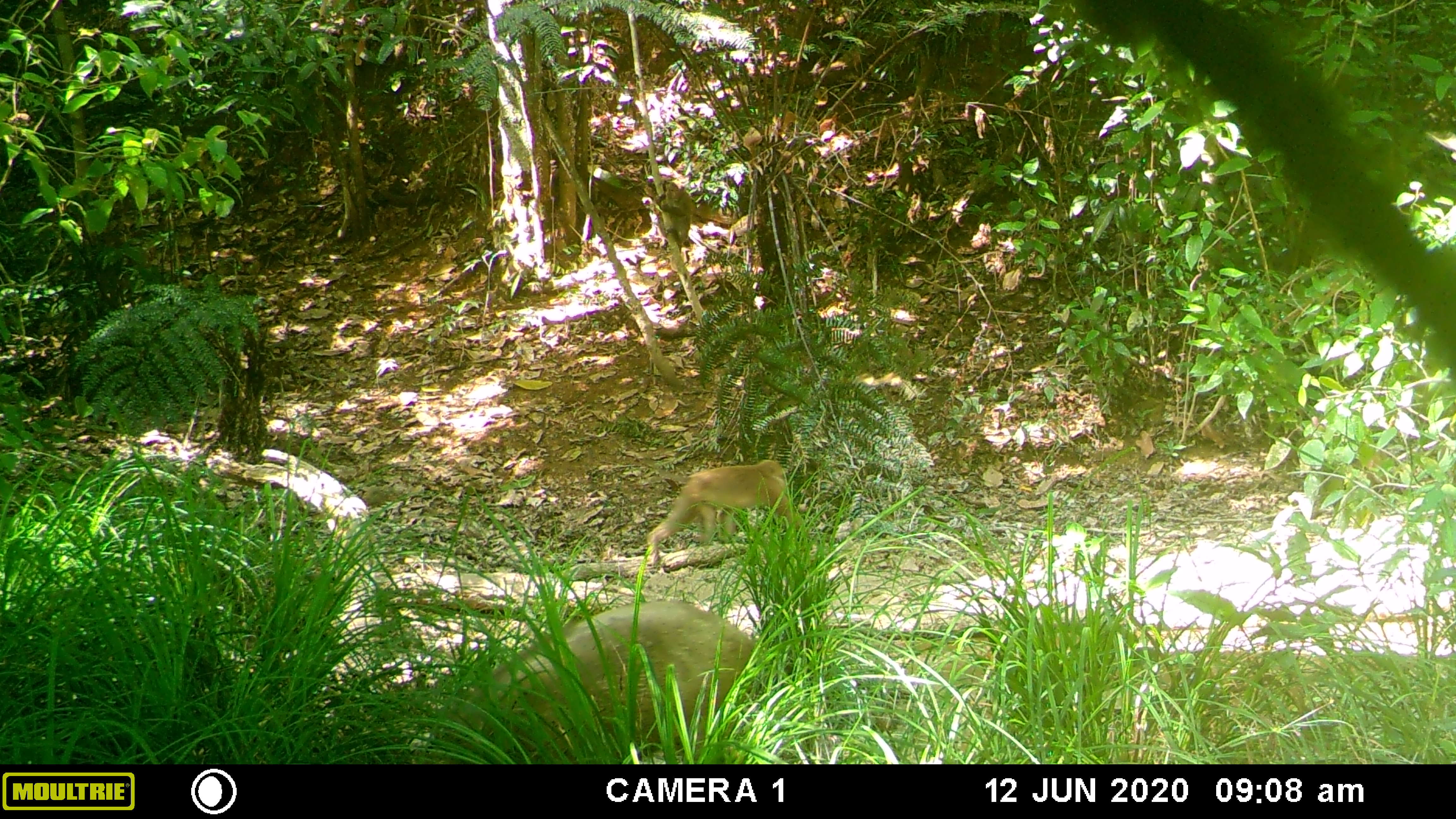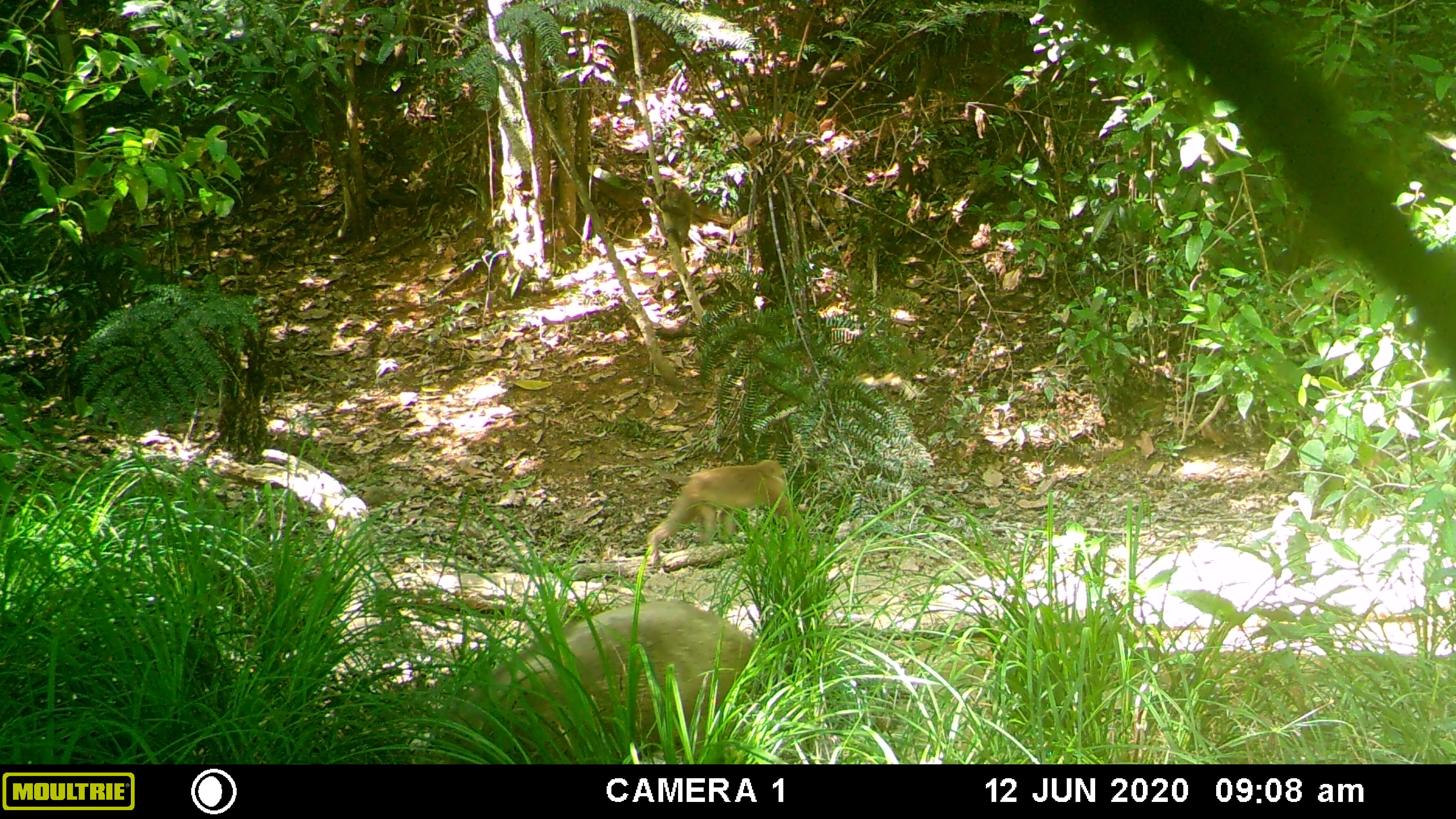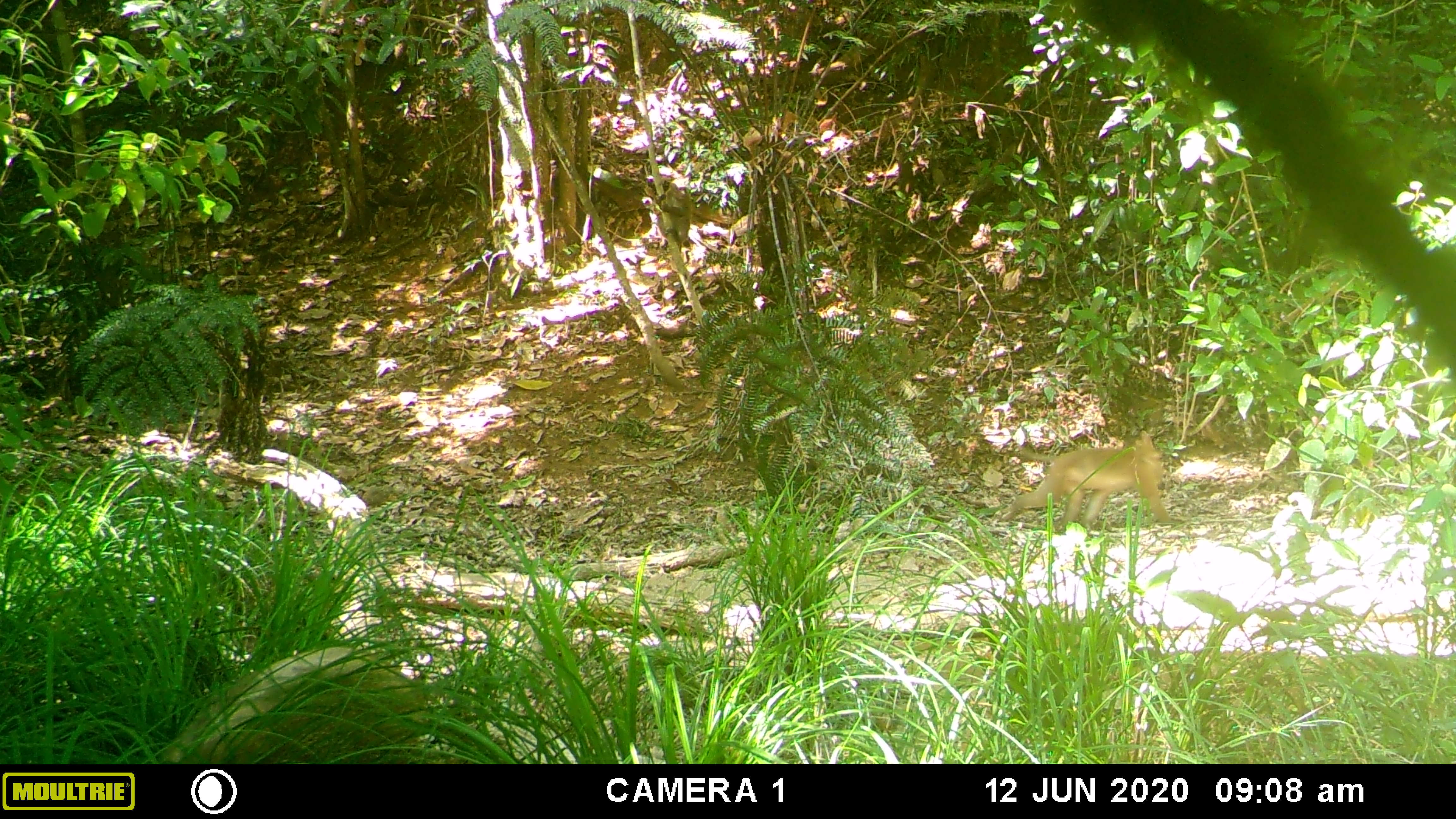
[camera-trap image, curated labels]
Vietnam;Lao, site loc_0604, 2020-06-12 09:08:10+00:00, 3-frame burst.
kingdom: Animalia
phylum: Chordata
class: Mammalia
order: Primates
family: Cercopithecidae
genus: Macaca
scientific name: Macaca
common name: macaques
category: assam or rhesus macaque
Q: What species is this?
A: Assam or rhesus macaque (macaques) (Macaca).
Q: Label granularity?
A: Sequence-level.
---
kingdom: Animalia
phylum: Chordata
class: Mammalia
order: Artiodactyla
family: Suidae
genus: Sus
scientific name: Sus scrofa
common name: eurasian wild pig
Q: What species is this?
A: Eurasian wild pig (Sus scrofa).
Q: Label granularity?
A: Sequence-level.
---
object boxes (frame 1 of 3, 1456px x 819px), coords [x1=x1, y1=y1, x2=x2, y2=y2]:
assam or rhesus macaque: [x1=428, y1=599, x2=763, y2=764]; [x1=645, y1=458, x2=804, y2=570]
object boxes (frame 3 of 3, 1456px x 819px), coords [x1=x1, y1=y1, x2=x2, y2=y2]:
assam or rhesus macaque: [x1=152, y1=643, x2=427, y2=763]; [x1=998, y1=427, x2=1170, y2=527]